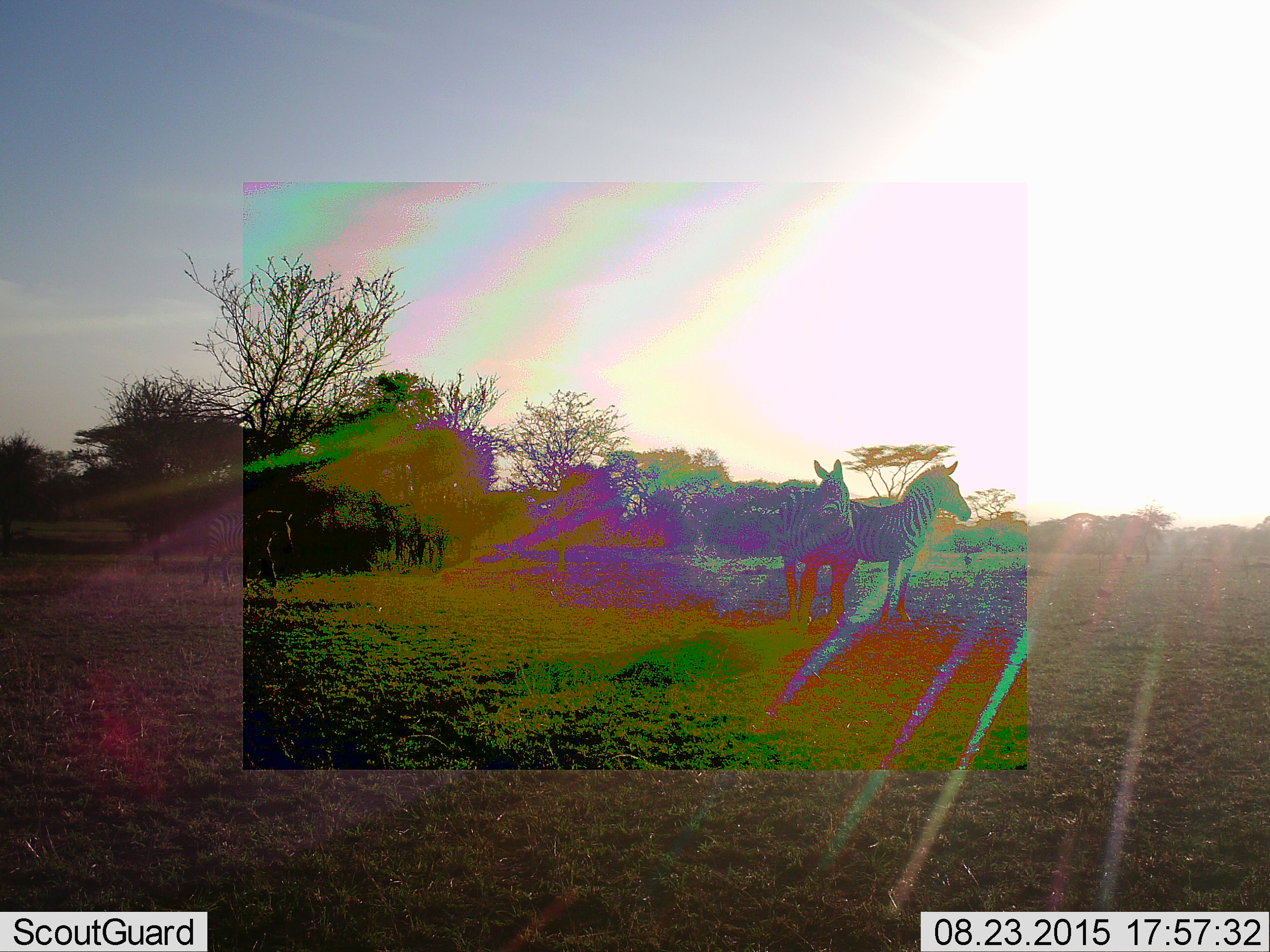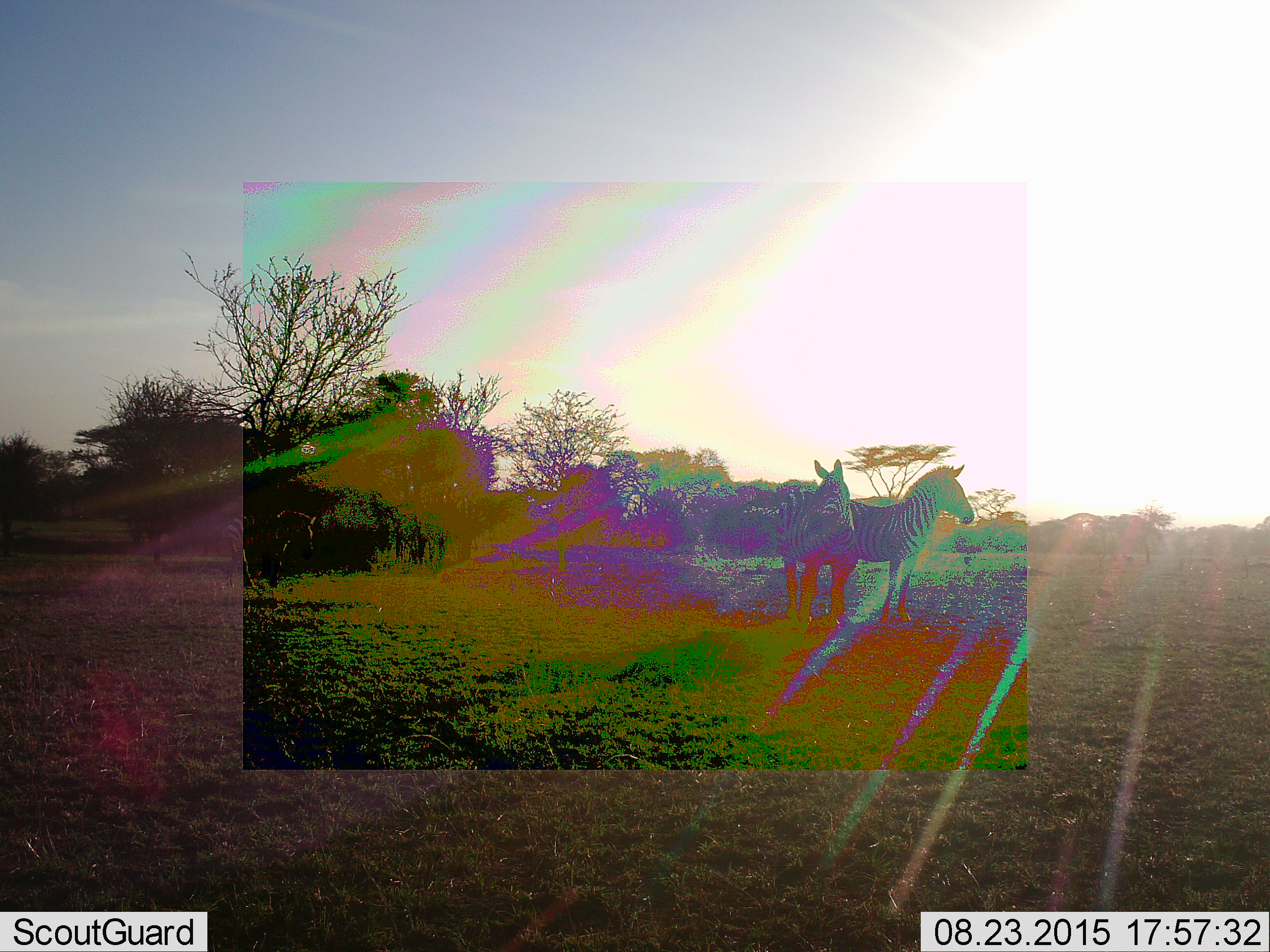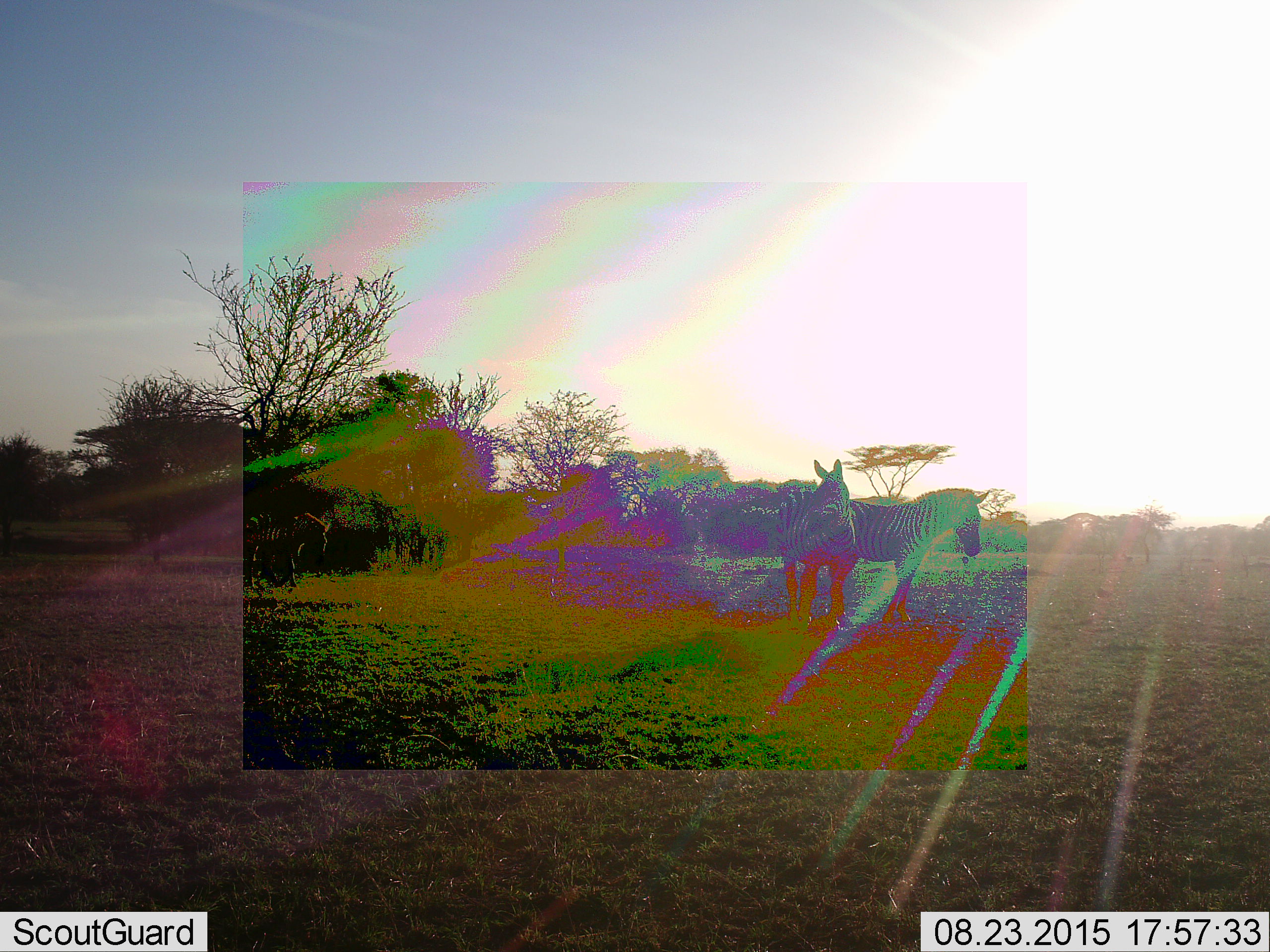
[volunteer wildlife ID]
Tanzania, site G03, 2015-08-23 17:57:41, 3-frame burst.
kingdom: Animalia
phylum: Chordata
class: Mammalia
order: Perissodactyla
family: Equidae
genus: Equus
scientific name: Equus quagga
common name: plains zebra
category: zebra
Zebra (plains zebra) (Equus quagga), count 3. Behavior (volunteer vote fractions): standing 100%, resting 0%, moving 60%, interacting 0%. Young present (vote fraction): 13%. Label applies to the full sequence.